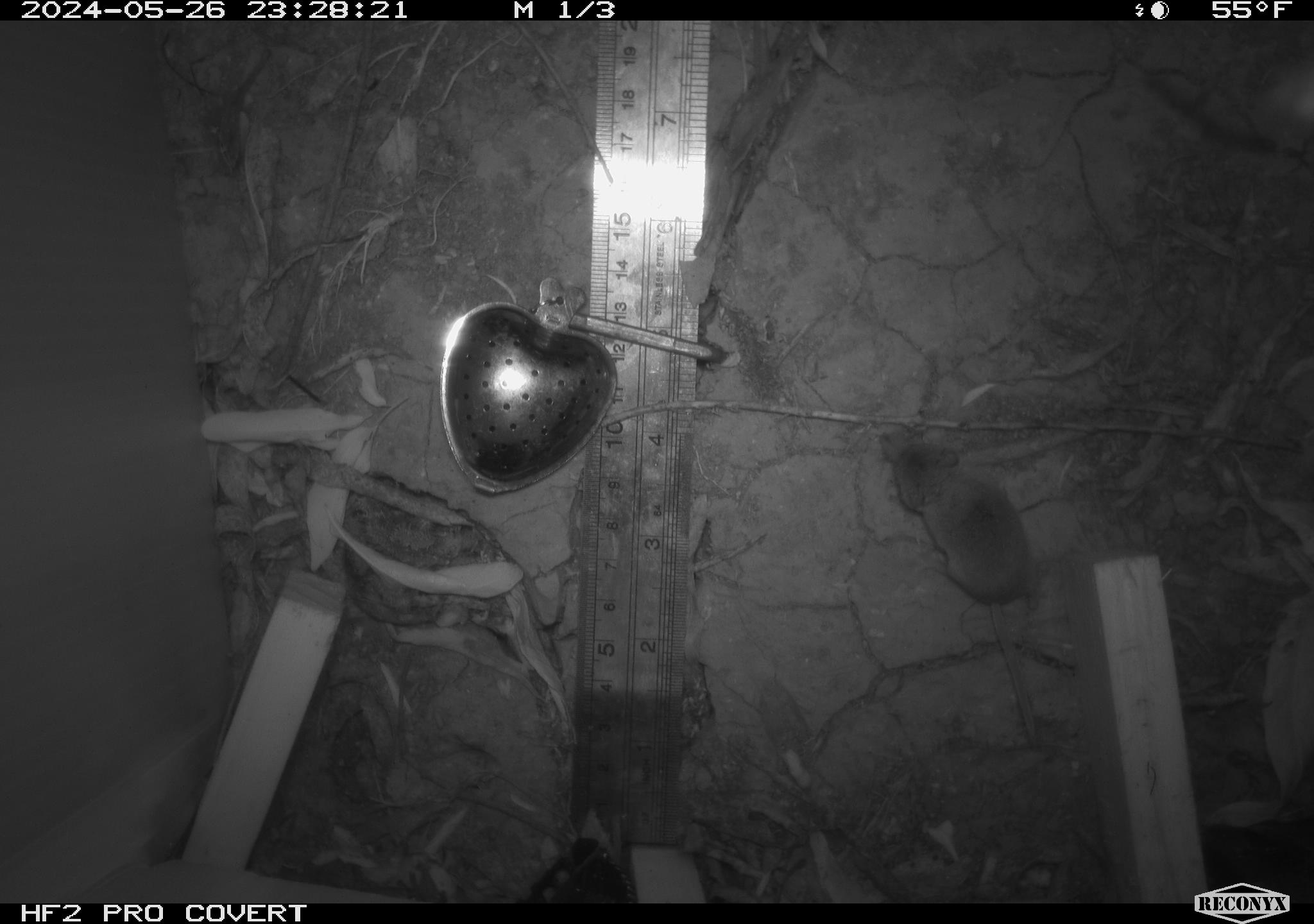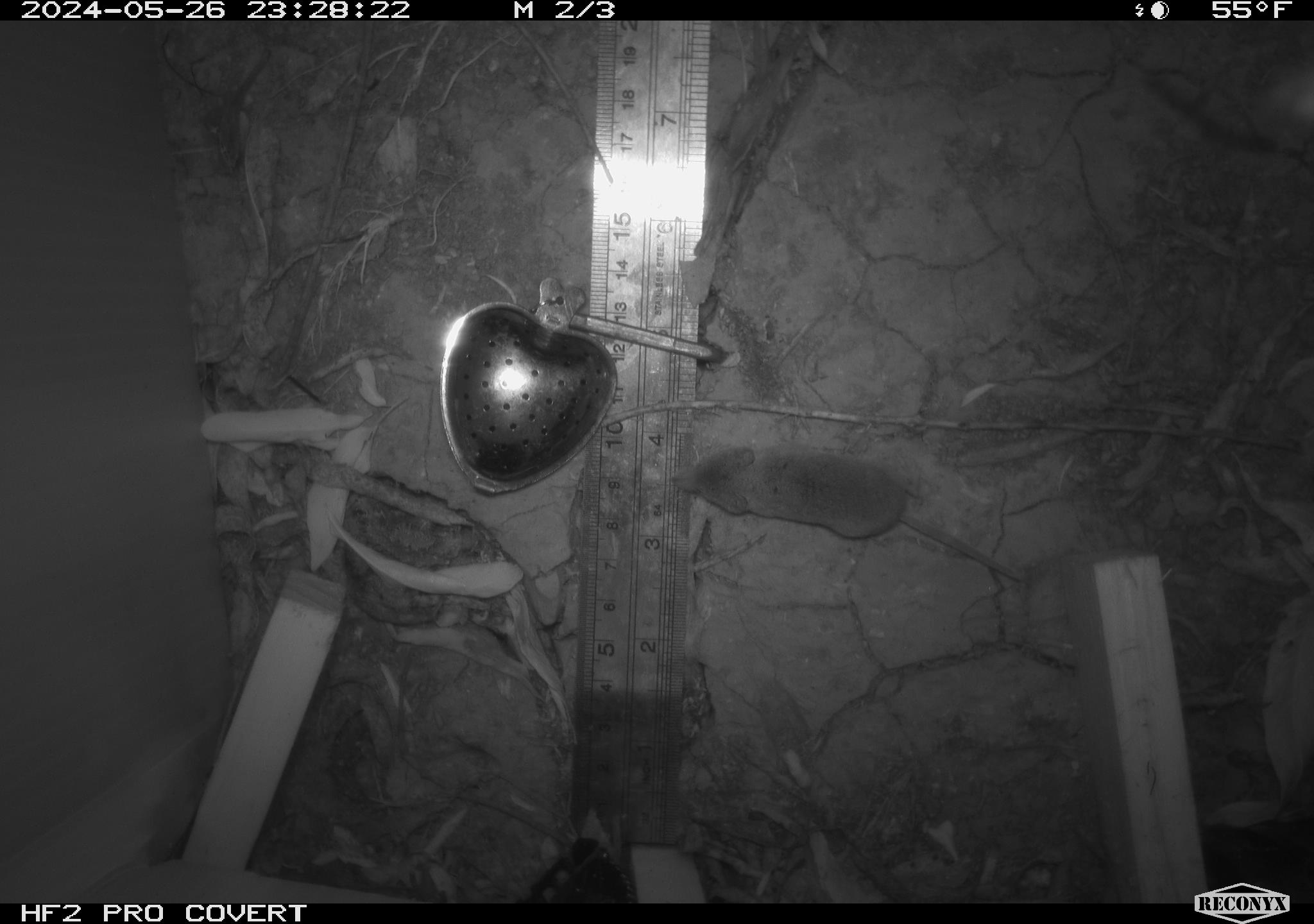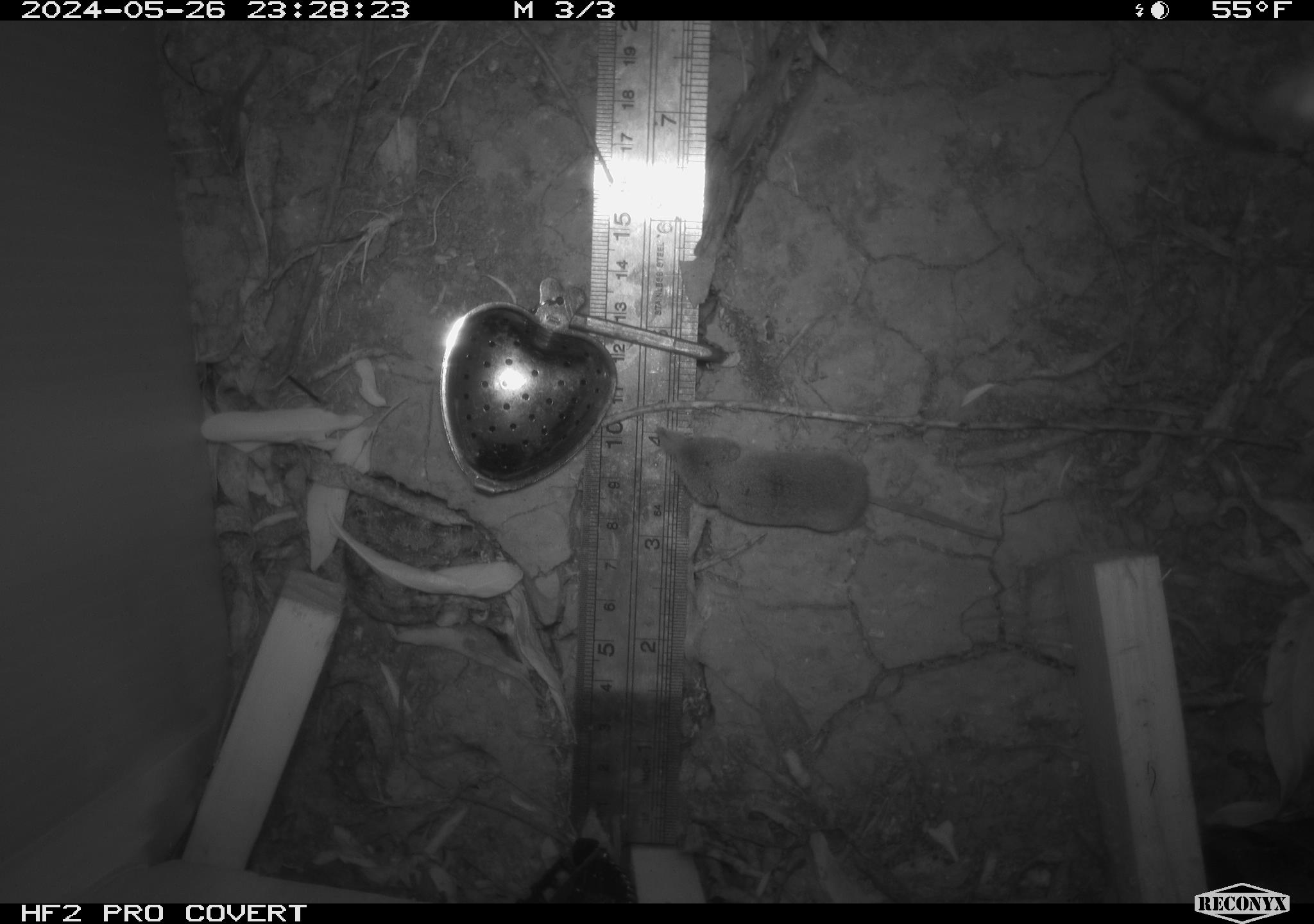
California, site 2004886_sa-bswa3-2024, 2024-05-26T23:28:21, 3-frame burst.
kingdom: Animalia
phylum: Chordata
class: Mammalia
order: Eulipotyphla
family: Soricidae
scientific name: Soricidae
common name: shrews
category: soricidae family